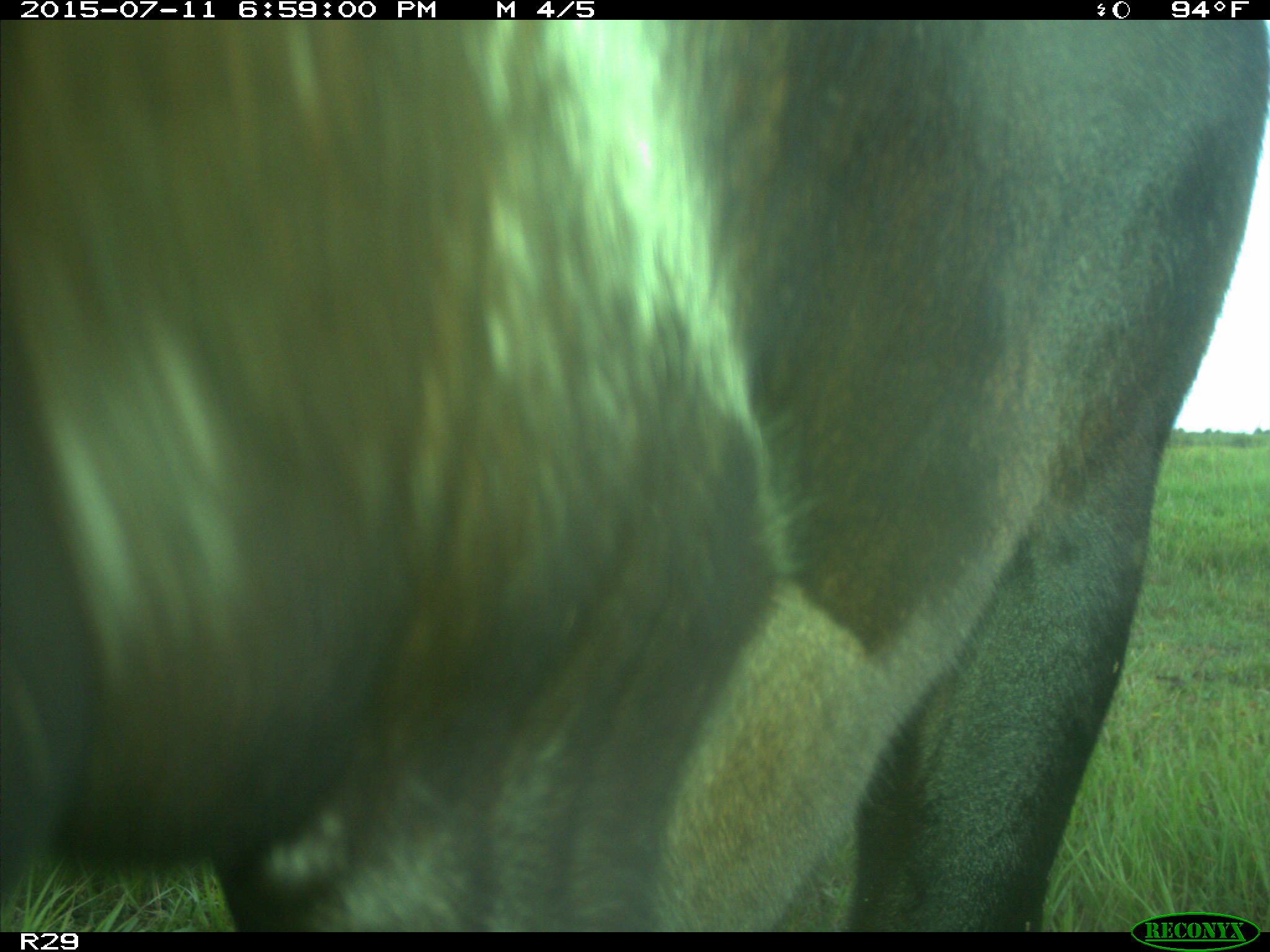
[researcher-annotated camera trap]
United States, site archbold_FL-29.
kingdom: Animalia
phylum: Chordata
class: Mammalia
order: Artiodactyla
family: Bovidae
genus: Bos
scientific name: Bos taurus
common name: domestic cow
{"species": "Bos taurus (domestic cow)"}